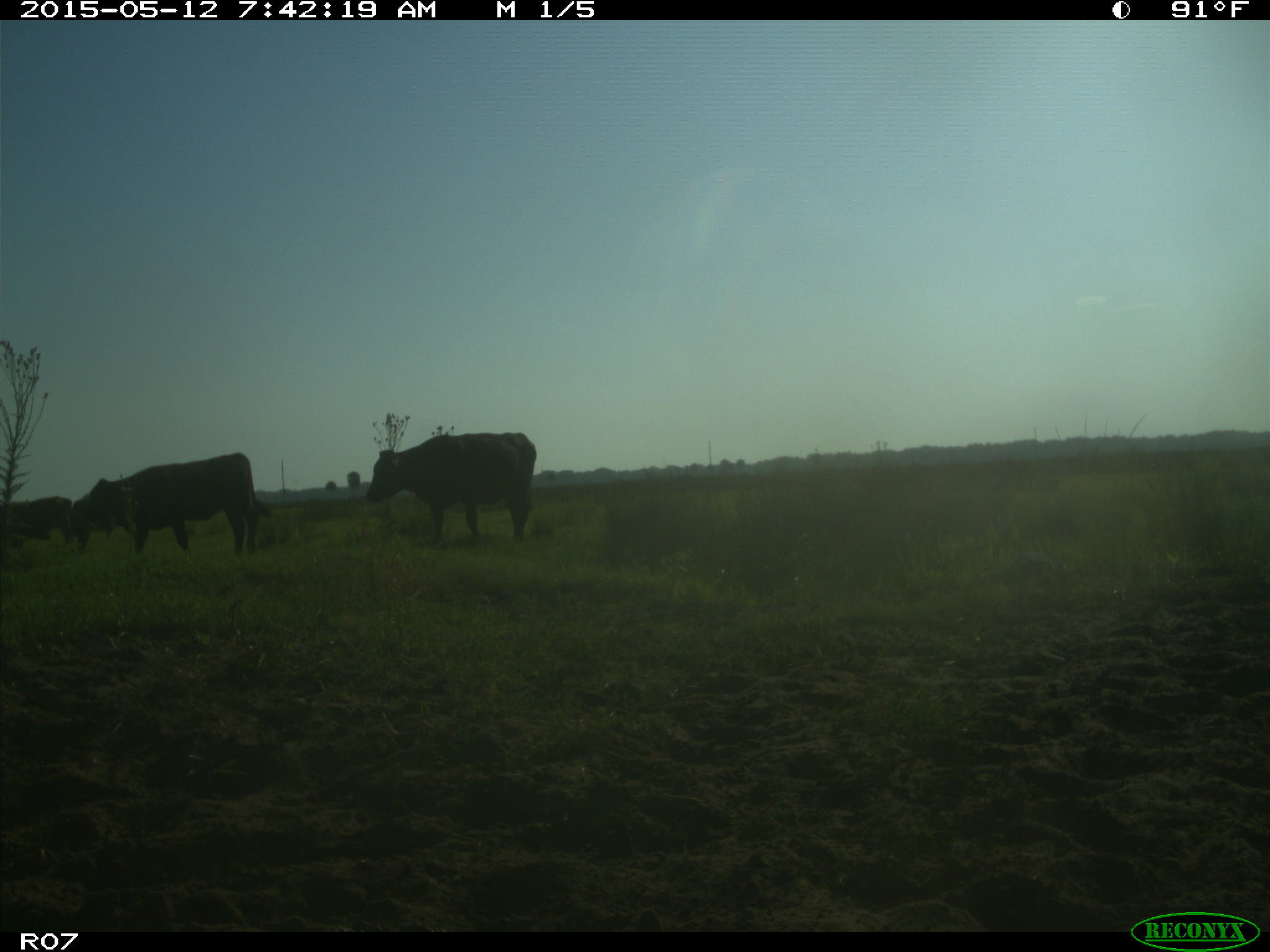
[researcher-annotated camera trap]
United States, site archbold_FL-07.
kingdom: Animalia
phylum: Chordata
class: Mammalia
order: Artiodactyla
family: Bovidae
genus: Bos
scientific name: Bos taurus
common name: domestic cow